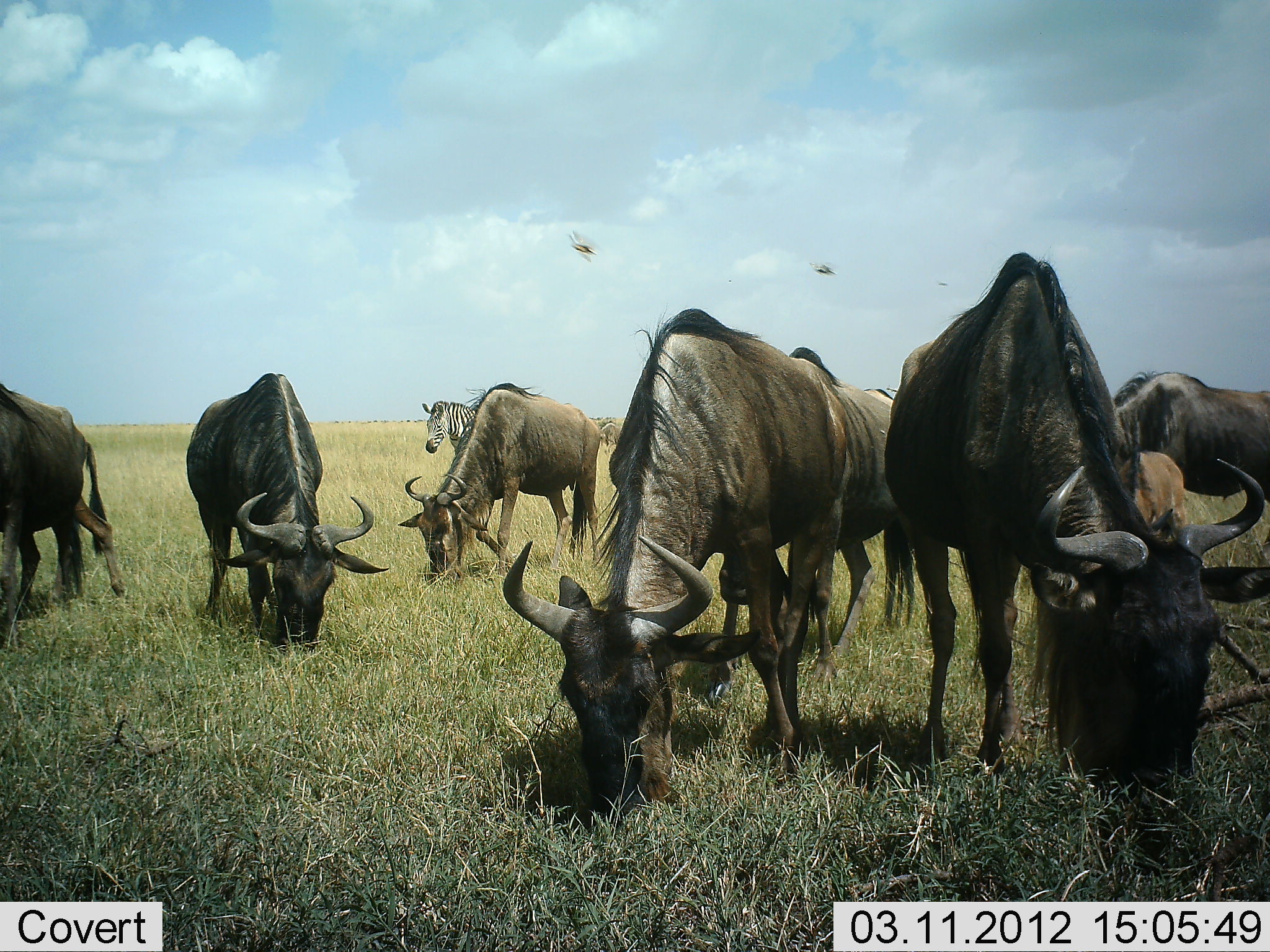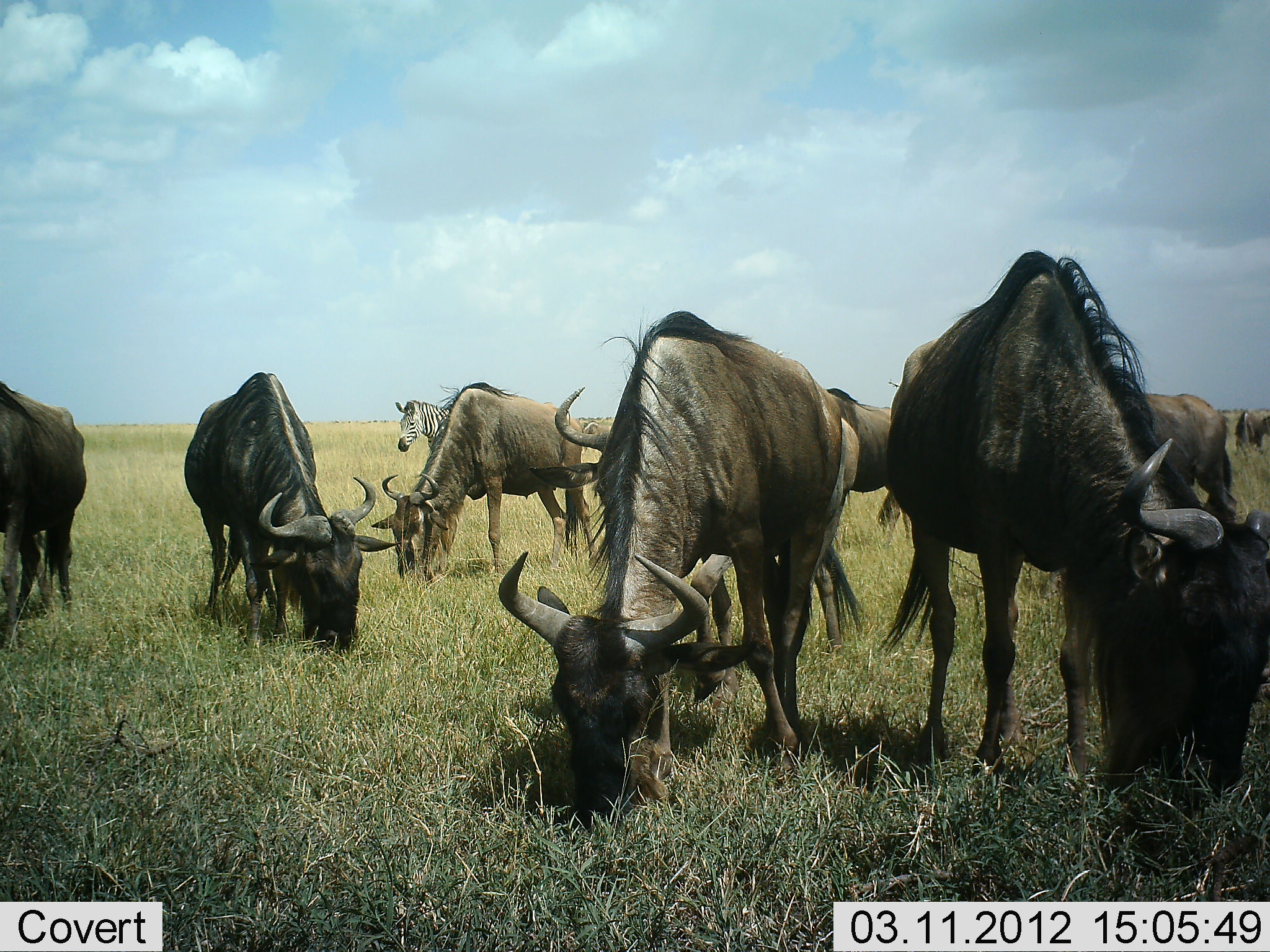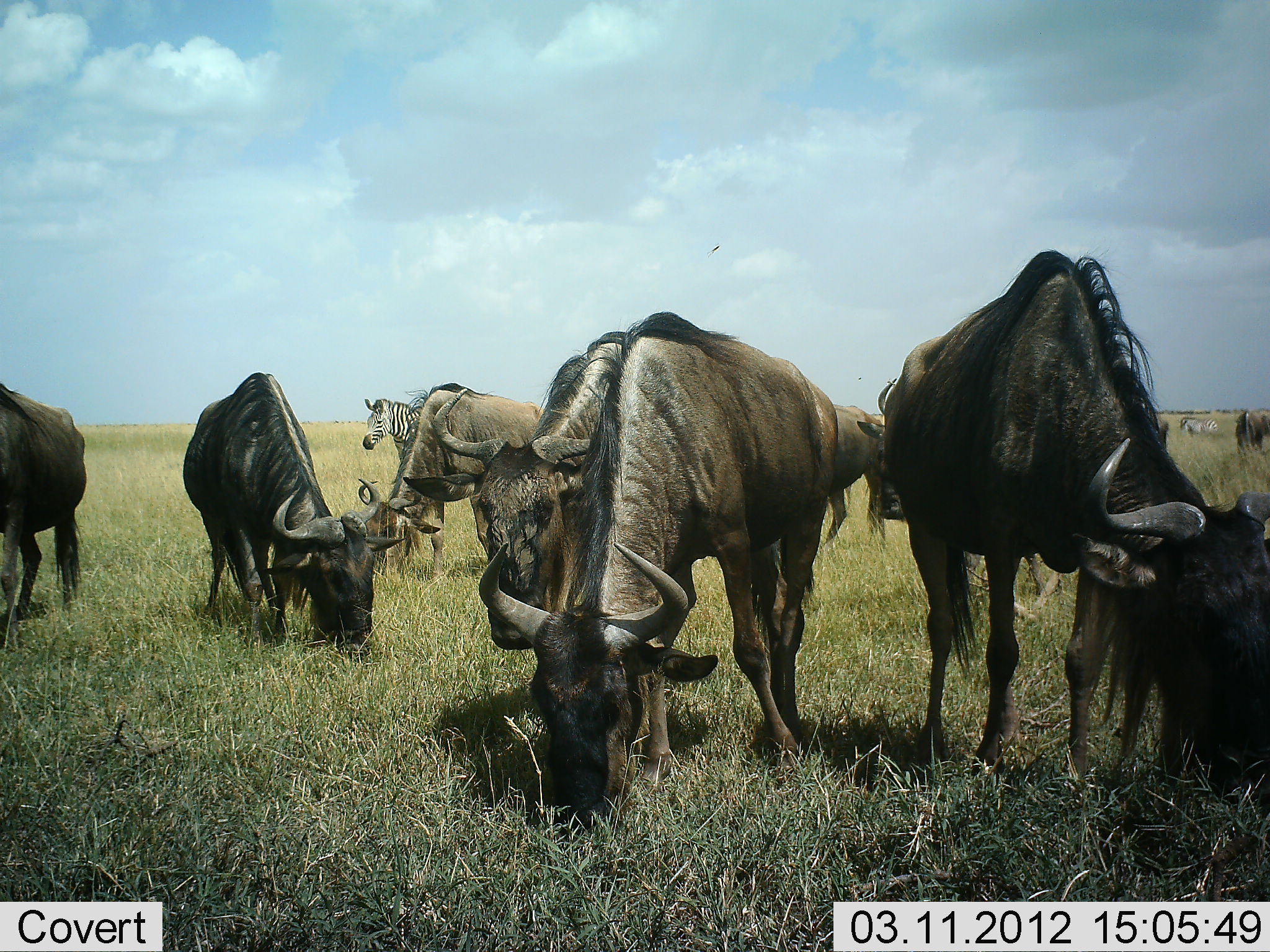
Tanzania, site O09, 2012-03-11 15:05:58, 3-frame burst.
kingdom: Animalia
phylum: Chordata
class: Mammalia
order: Artiodactyla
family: Bovidae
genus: Connochaetes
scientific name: Connochaetes taurinus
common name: blue wildebeest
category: wildebeest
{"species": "wildebeest (blue wildebeest) (Connochaetes taurinus)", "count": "10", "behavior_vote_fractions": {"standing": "19%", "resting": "6%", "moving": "12%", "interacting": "0%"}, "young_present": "19%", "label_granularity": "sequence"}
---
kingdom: Animalia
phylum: Chordata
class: Mammalia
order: Perissodactyla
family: Equidae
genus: Equus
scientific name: Equus quagga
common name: plains zebra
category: zebra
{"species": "zebra (plains zebra) (Equus quagga)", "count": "1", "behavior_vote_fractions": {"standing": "73%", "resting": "0%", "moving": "40%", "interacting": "0%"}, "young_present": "0%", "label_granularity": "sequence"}